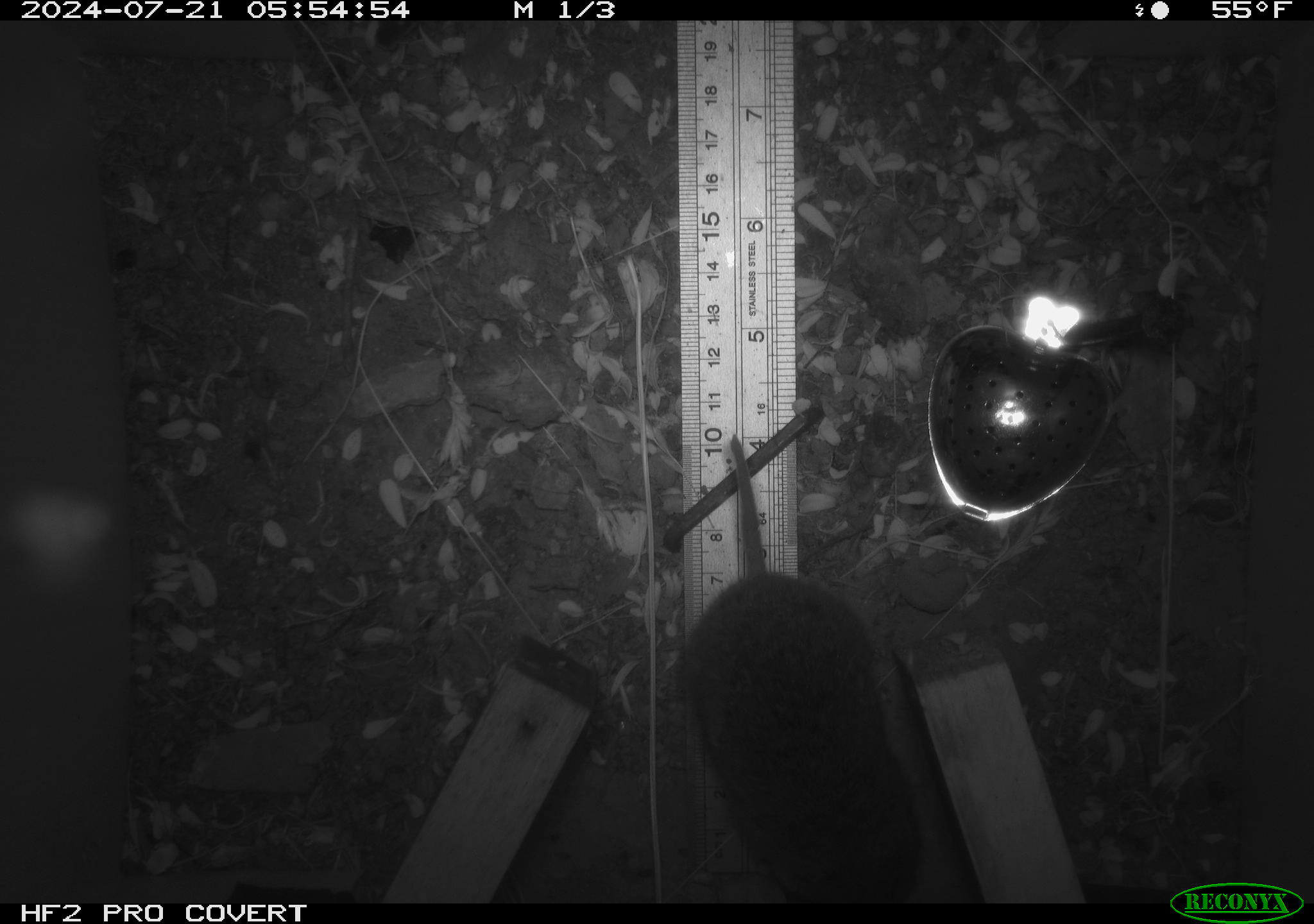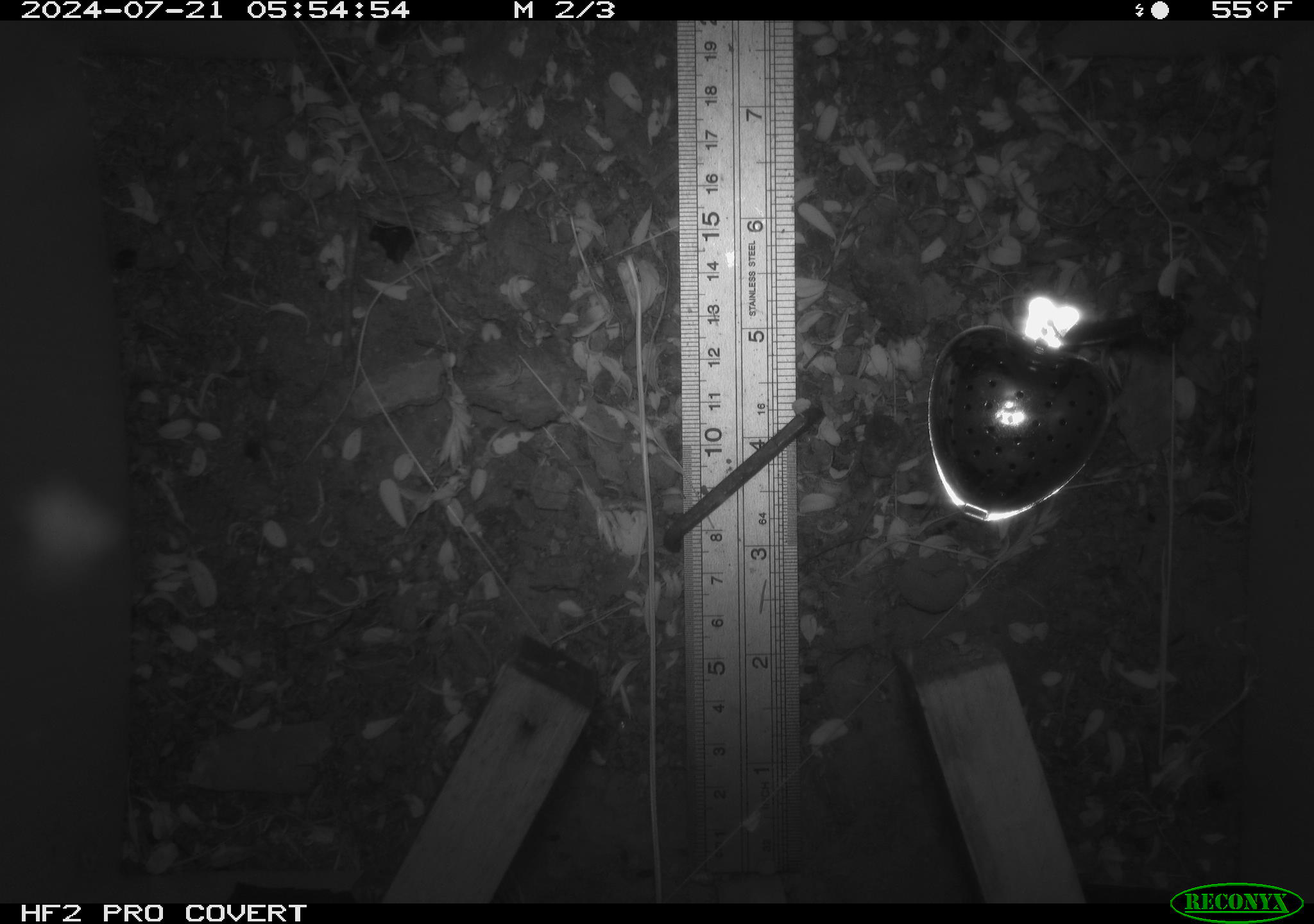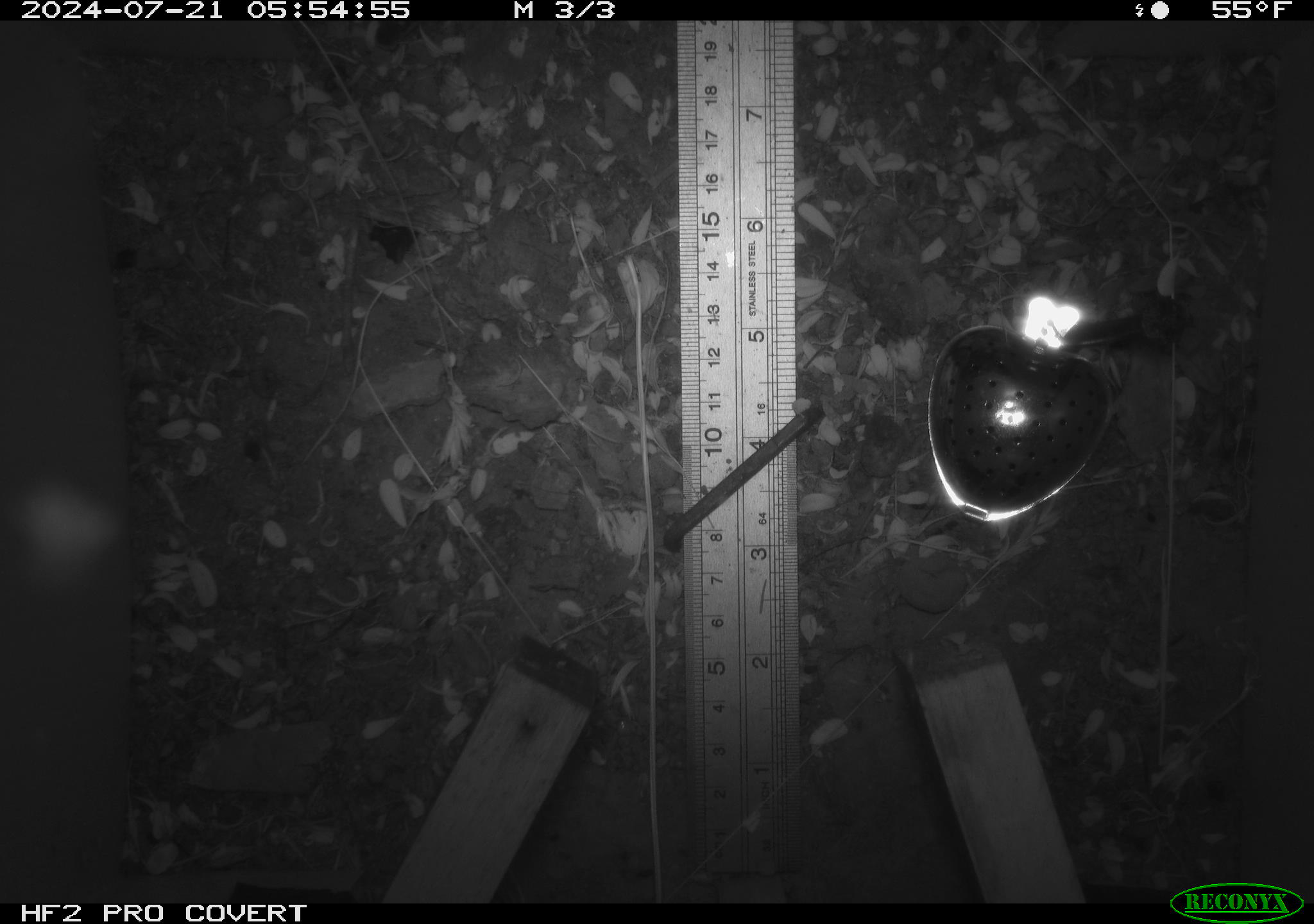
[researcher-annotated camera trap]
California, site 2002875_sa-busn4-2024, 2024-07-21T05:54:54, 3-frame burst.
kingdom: Animalia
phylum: Chordata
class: Mammalia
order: Rodentia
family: Cricetidae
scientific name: Arvicolinae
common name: voles, lemmings, and muskrats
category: arvicolinae subfamily